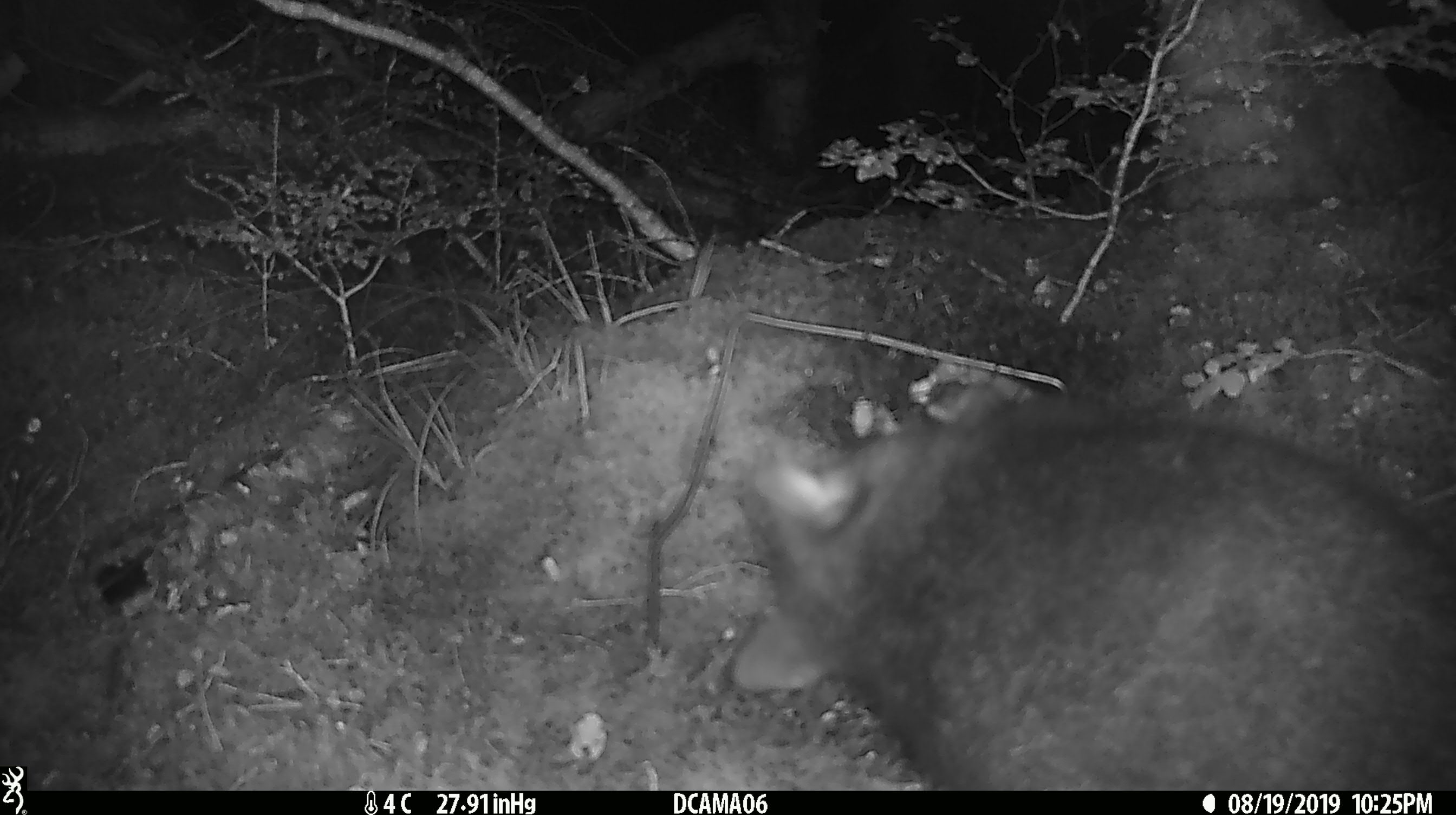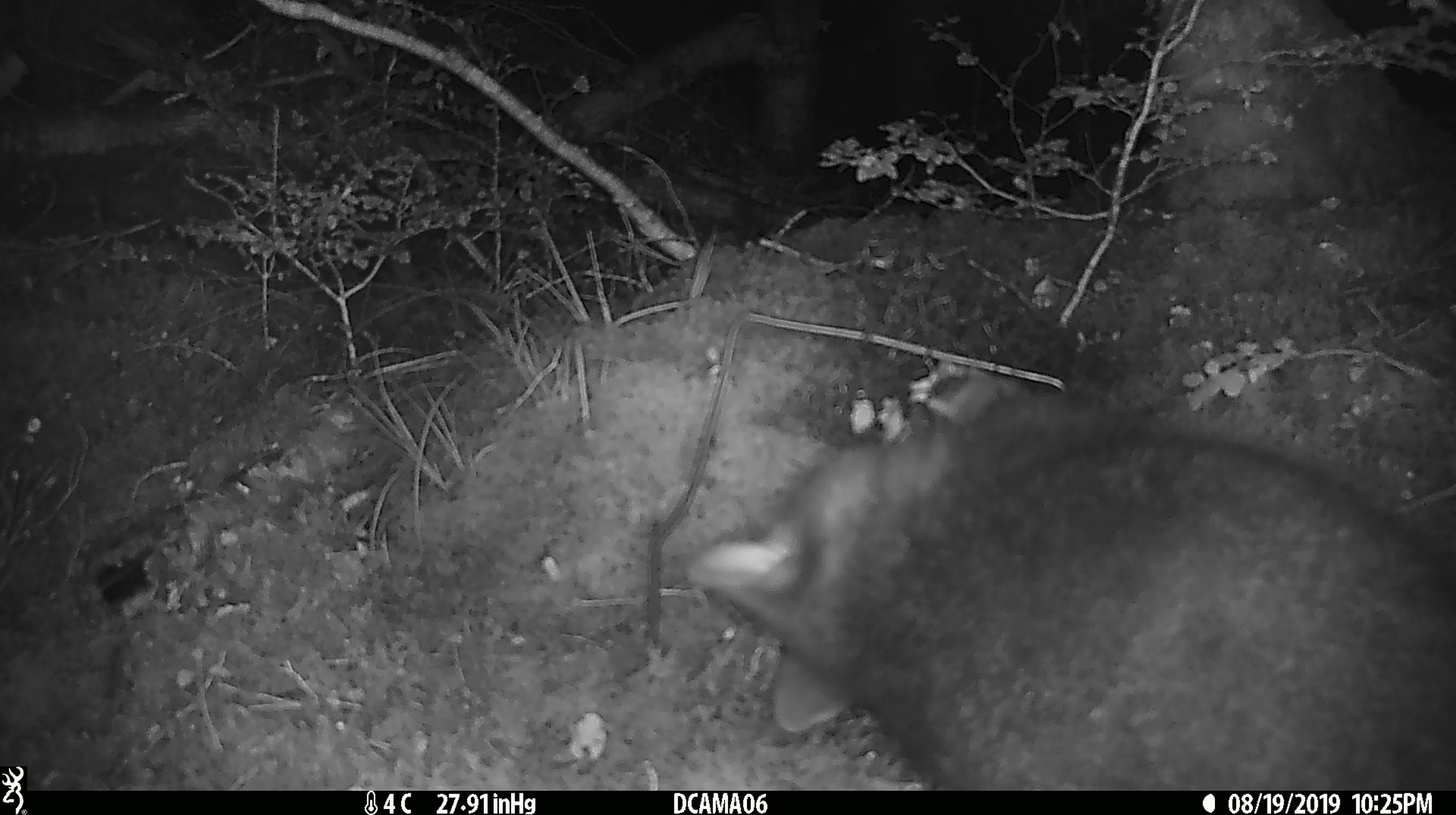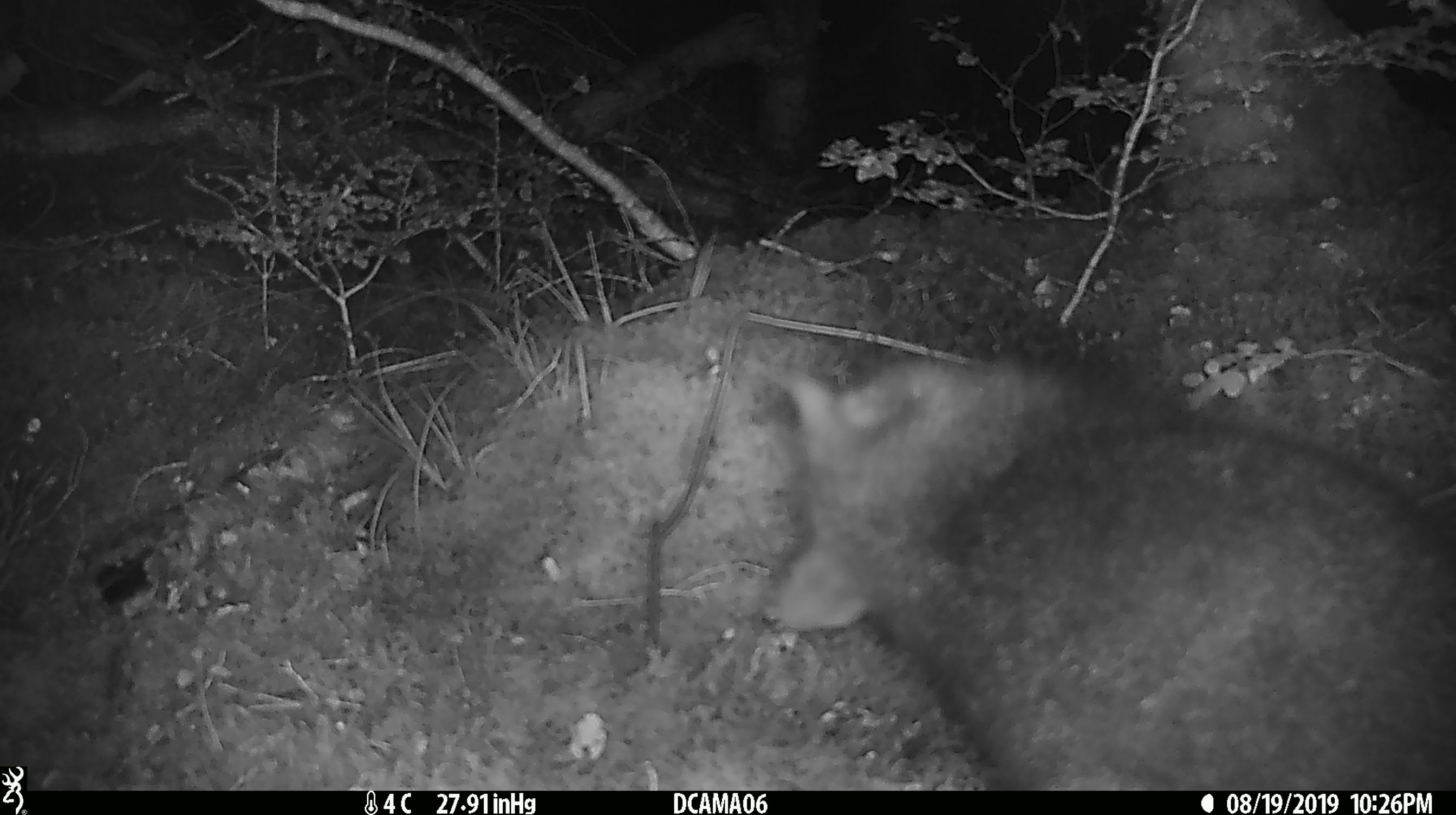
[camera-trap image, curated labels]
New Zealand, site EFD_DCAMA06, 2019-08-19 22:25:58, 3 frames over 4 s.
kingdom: Animalia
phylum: Chordata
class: Mammalia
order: Diprotodontia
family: Phalangeridae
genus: Trichosurus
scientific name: Trichosurus vulpecula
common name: common brushtail possum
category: possum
Possum (common brushtail possum) (Trichosurus vulpecula).